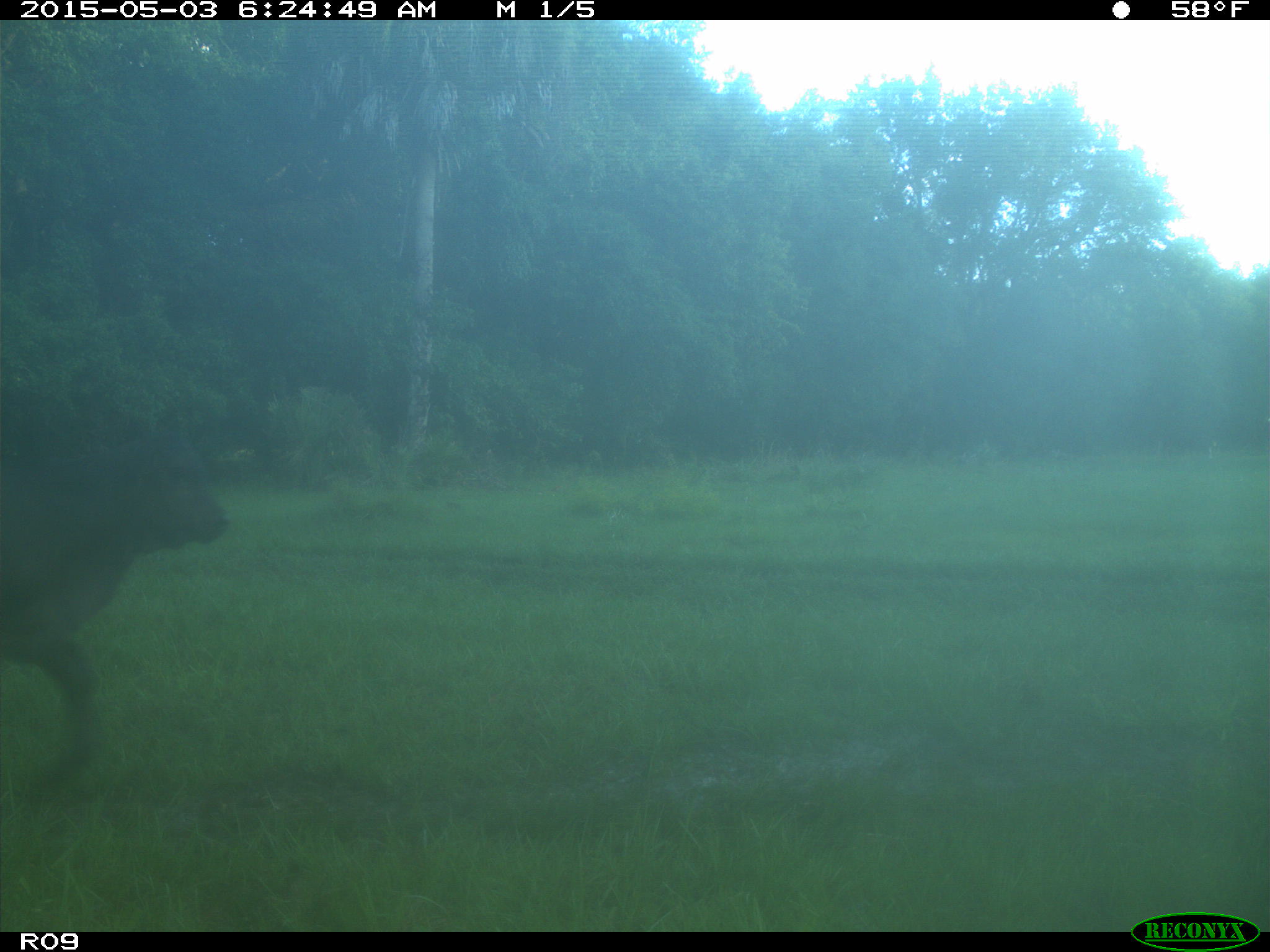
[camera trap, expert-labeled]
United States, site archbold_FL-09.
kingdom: Animalia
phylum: Chordata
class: Mammalia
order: Artiodactyla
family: Bovidae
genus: Bos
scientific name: Bos taurus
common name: domestic cow